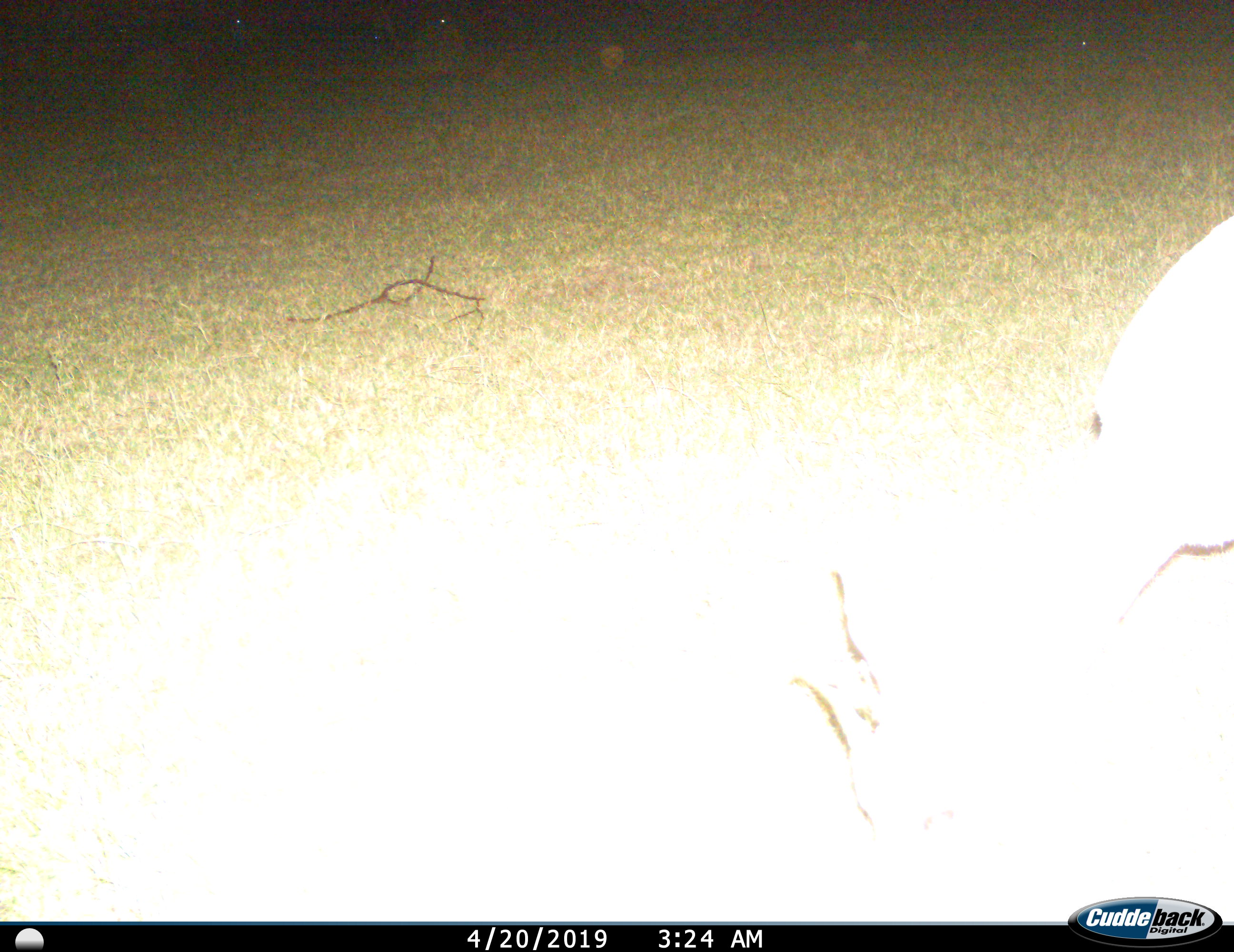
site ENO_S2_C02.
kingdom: Animalia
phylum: Chordata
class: Mammalia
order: Artiodactyla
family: Bovidae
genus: Aepyceros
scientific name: Aepyceros melampus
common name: impala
Impala (Aepyceros melampus), count 1. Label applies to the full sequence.